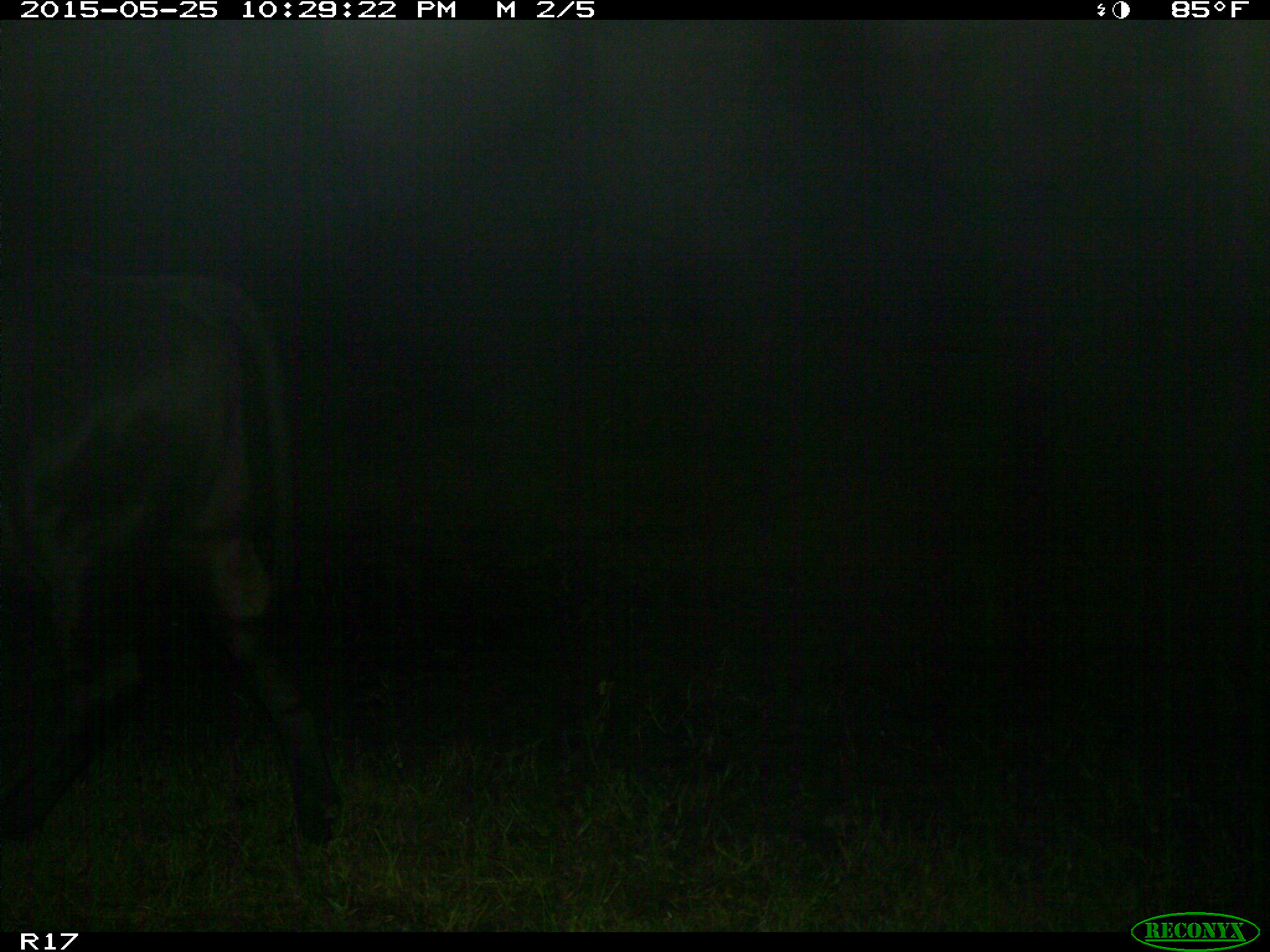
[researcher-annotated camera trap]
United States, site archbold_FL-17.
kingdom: Animalia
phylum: Chordata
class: Mammalia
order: Artiodactyla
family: Bovidae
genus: Bos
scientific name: Bos taurus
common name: domestic cow